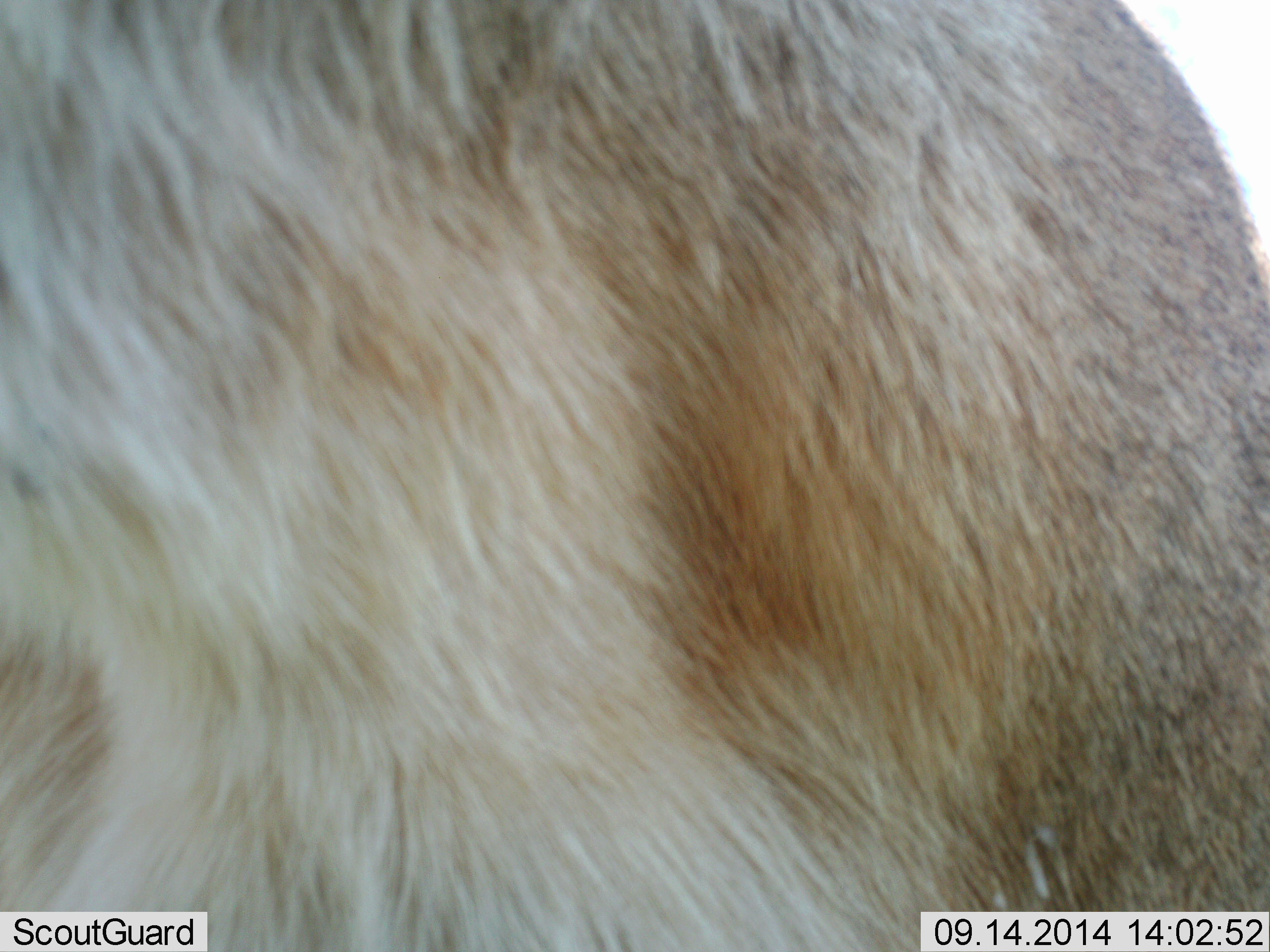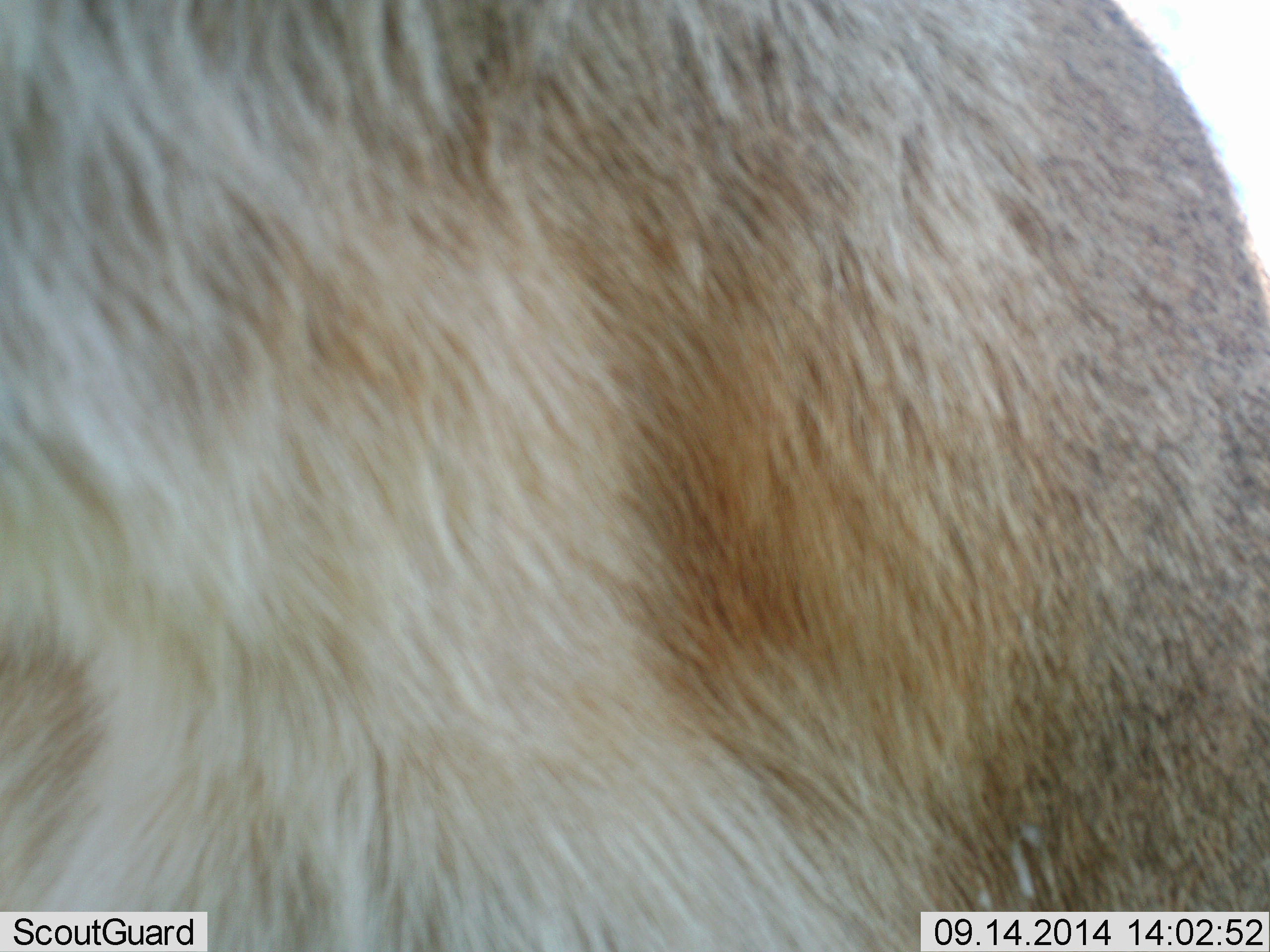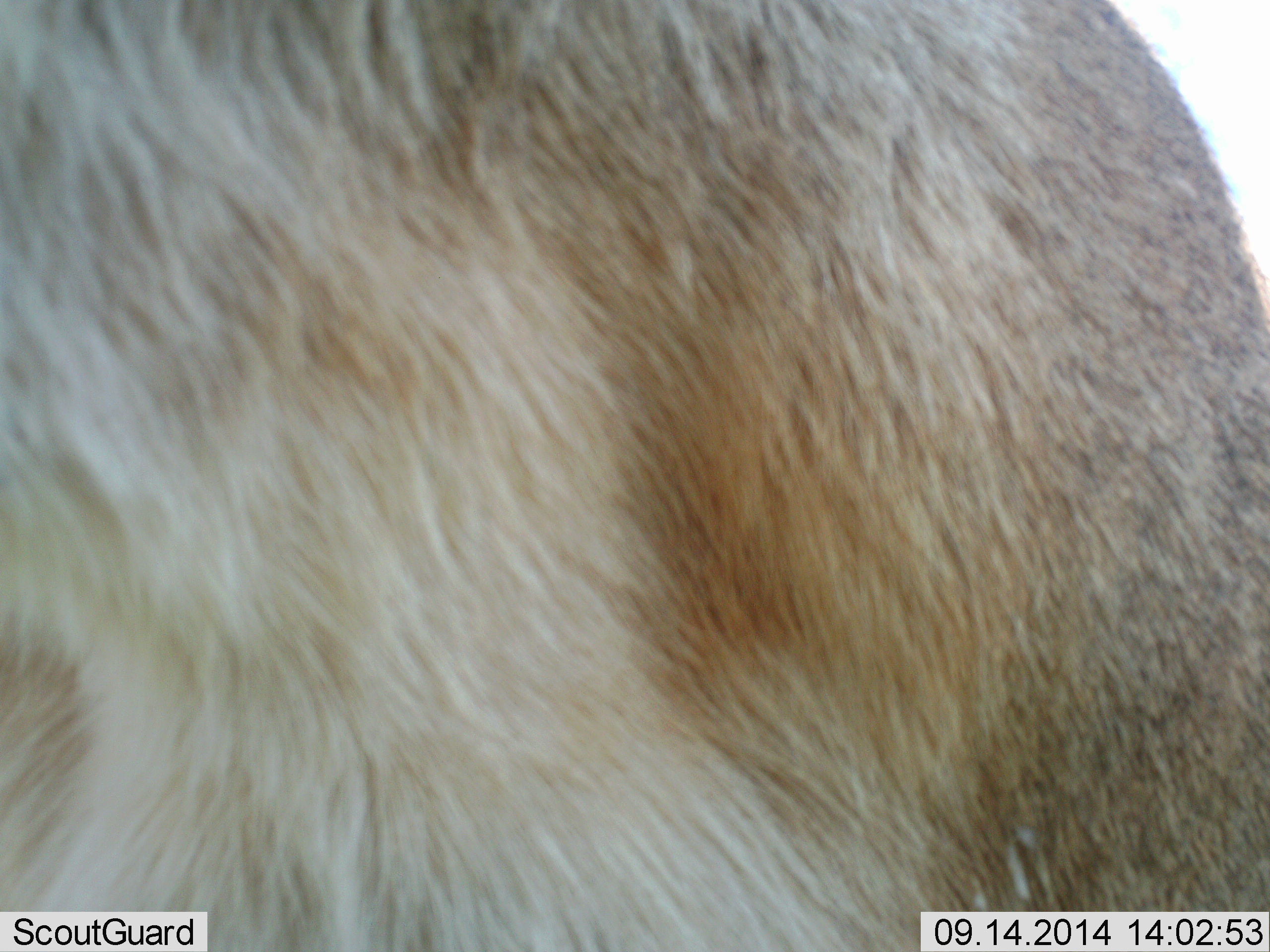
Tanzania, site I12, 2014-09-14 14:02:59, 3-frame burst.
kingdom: Animalia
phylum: Chordata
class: Mammalia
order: Carnivora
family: Felidae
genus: Panthera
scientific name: Panthera leo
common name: lion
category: lionfemale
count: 1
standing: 83%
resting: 0%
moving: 0%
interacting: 17%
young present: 0%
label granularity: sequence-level